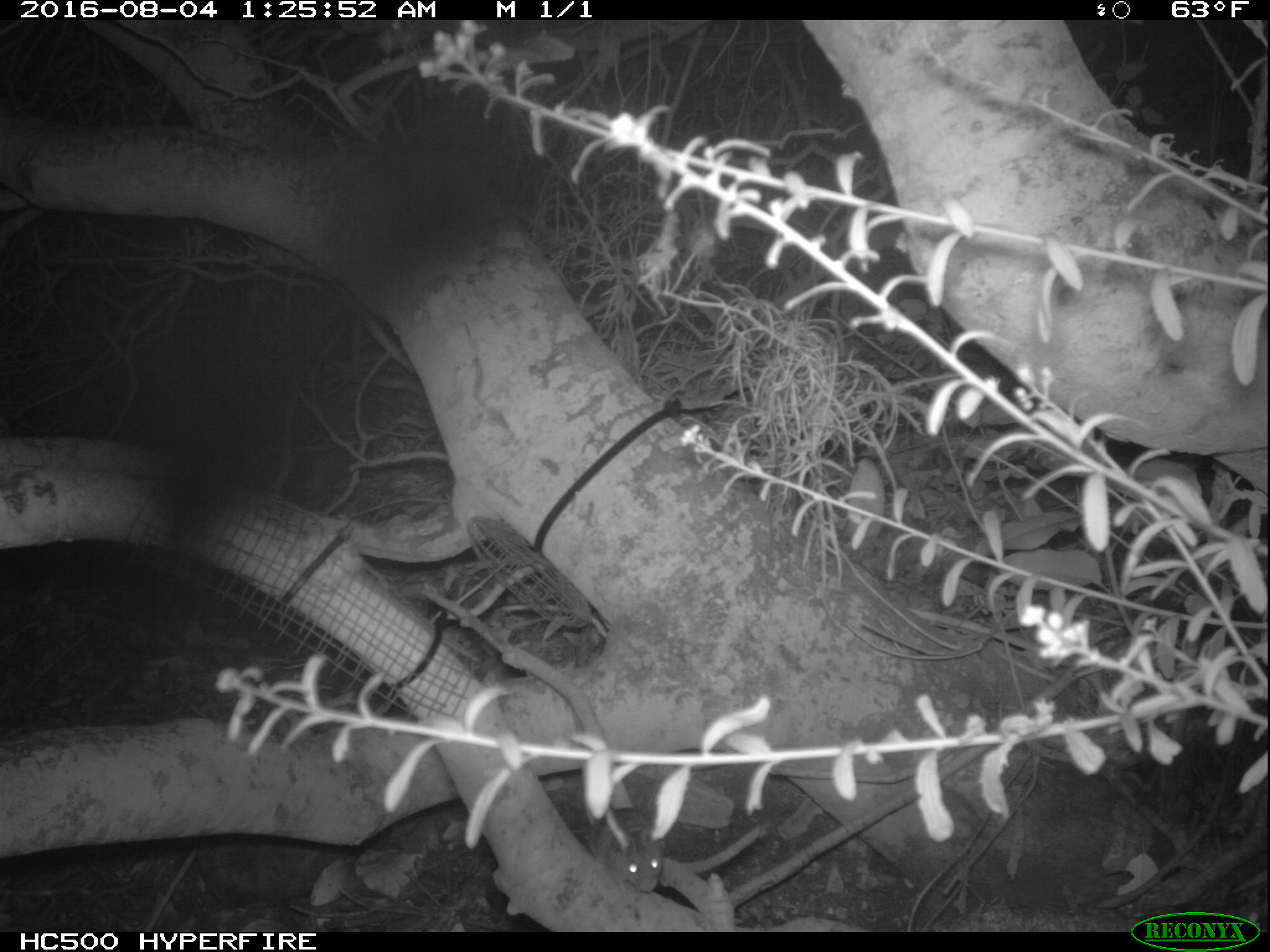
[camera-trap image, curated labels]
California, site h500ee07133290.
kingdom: Animalia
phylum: Chordata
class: Mammalia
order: Rodentia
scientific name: Rodentia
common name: rodent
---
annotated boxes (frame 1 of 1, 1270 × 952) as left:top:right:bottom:
rodent: 592:807:665:892